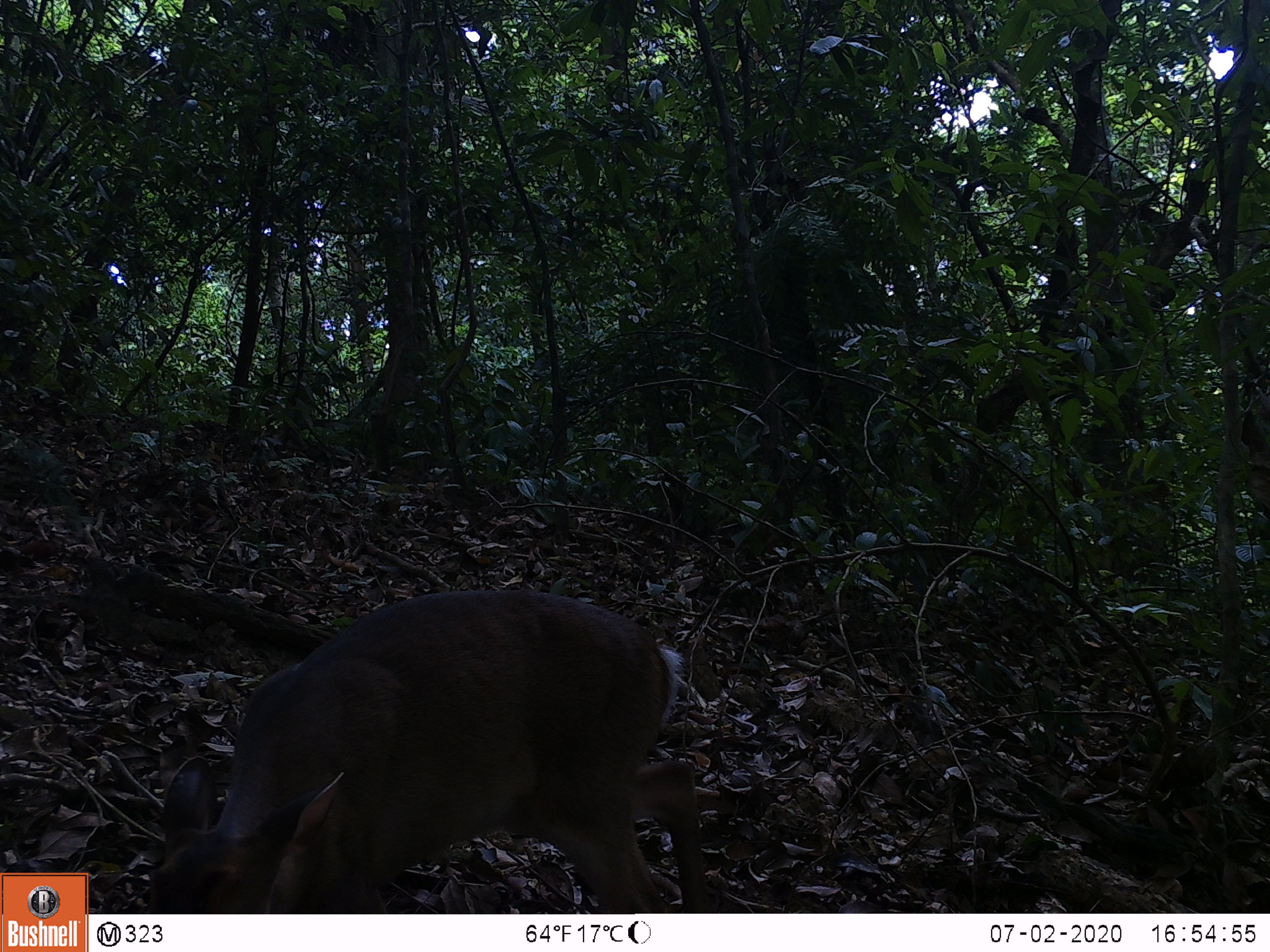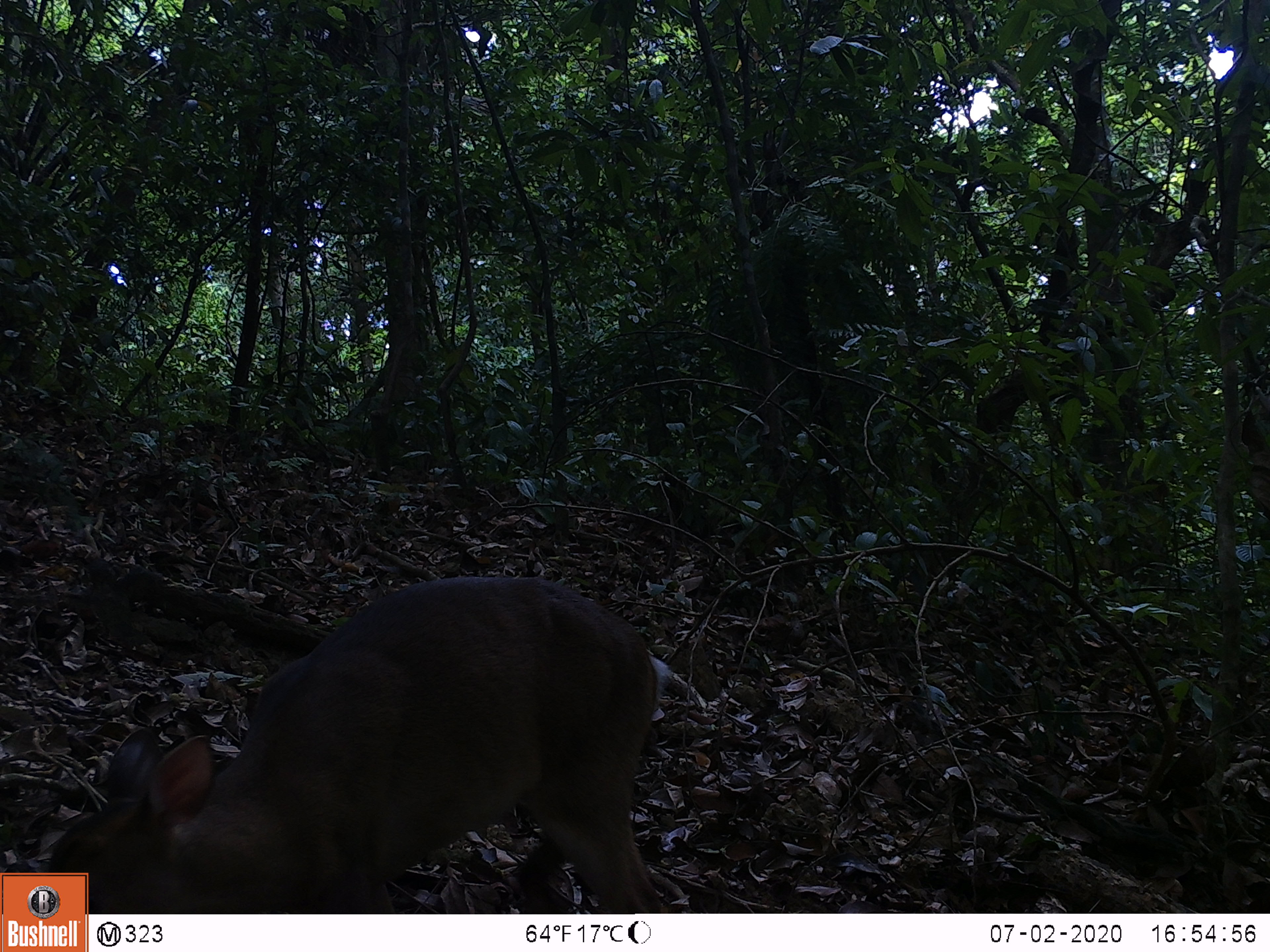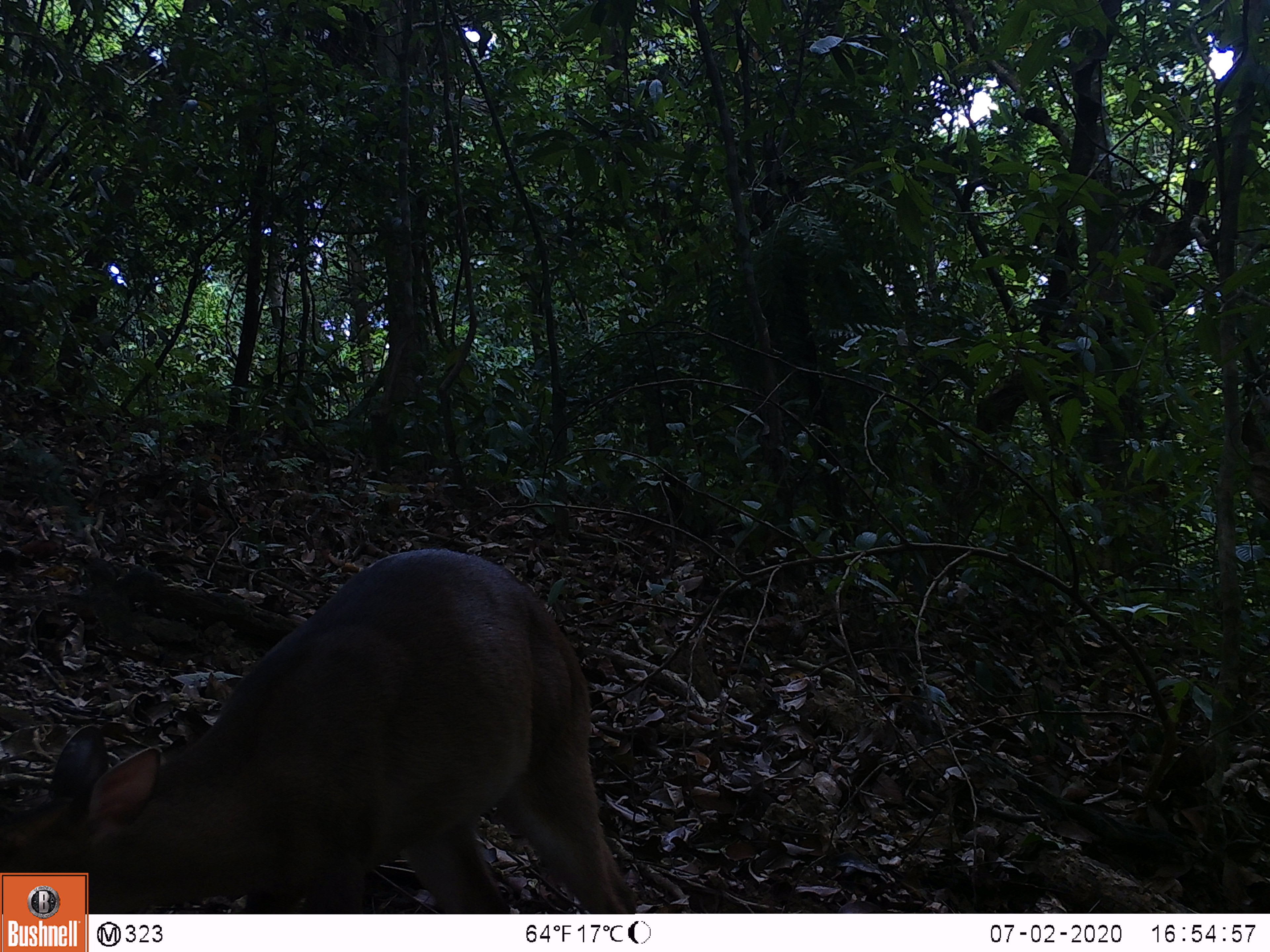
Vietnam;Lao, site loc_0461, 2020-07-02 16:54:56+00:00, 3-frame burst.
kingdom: Animalia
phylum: Chordata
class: Mammalia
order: Artiodactyla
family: Cervidae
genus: Muntiacus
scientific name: Muntiacus vuquangensis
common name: large-antlered muntjac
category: large antlered muntjac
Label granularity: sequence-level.